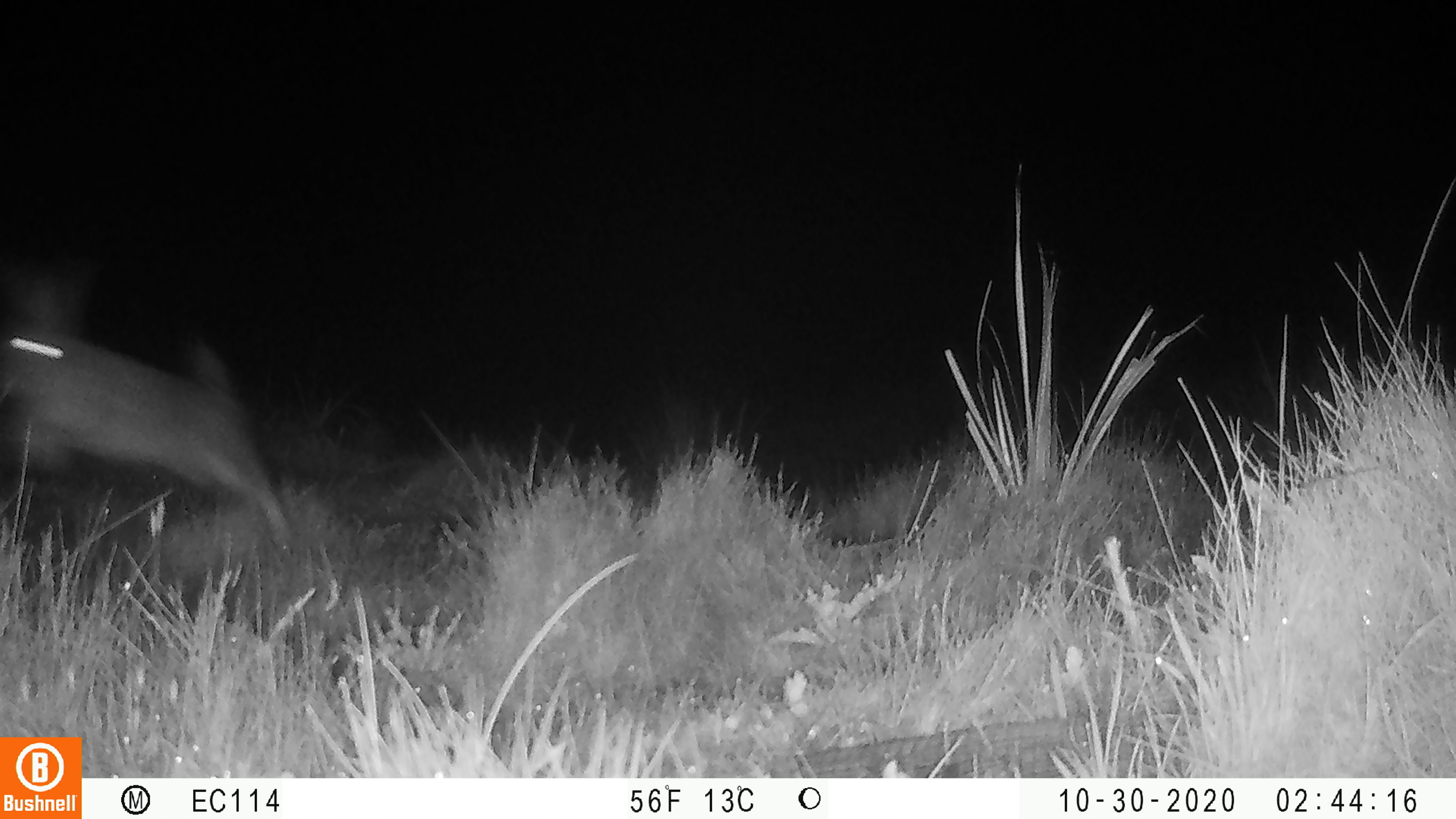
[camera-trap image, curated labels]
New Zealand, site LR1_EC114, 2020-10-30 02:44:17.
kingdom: Animalia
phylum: Chordata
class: Mammalia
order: Lagomorpha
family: Leporidae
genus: Oryctolagus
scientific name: Oryctolagus cuniculus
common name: european rabbit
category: rabbit